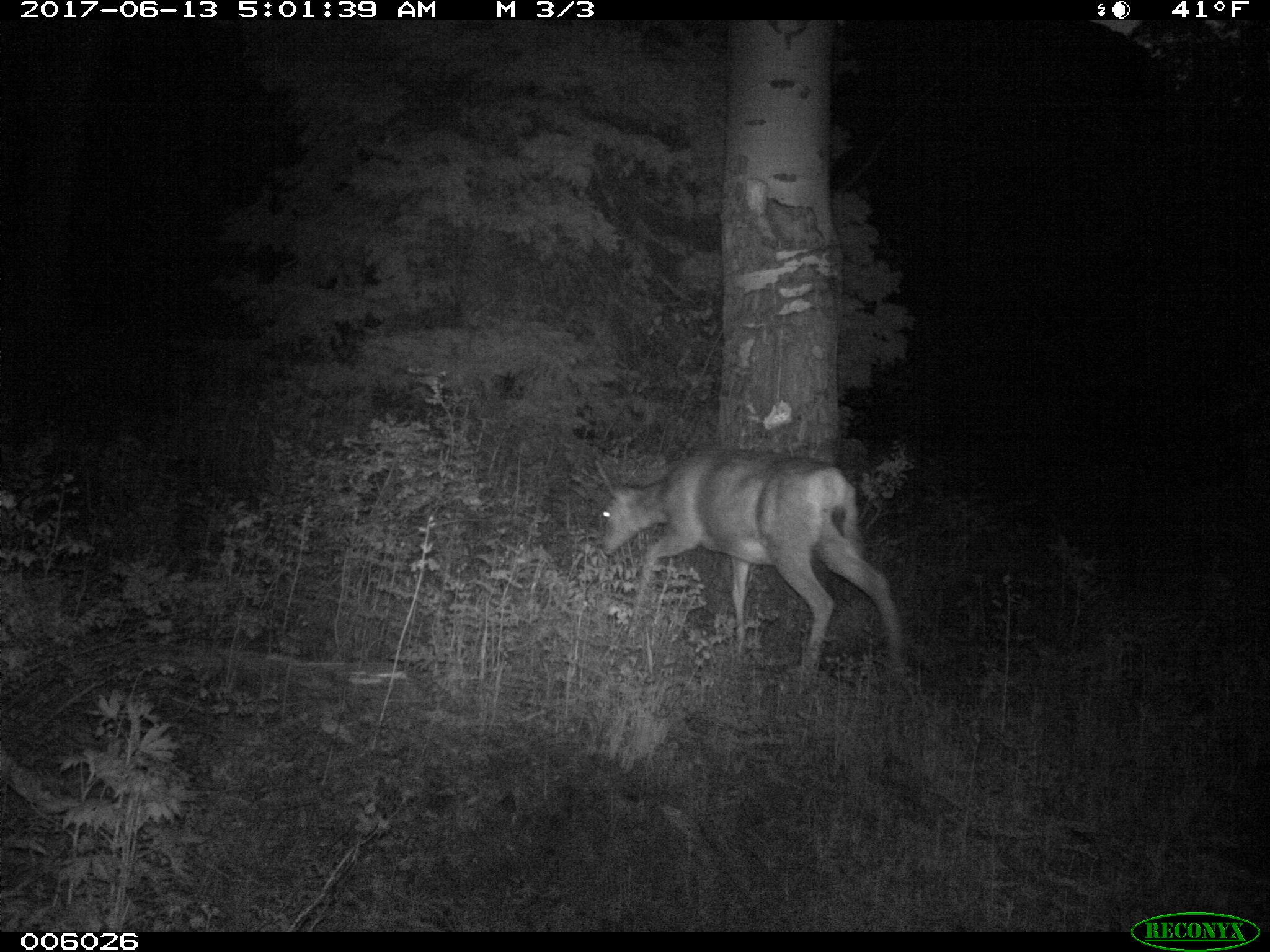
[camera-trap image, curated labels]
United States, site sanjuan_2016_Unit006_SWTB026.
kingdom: Animalia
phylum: Chordata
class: Mammalia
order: Artiodactyla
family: Cervidae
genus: Odocoileus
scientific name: Odocoileus hemionus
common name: mule deer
Odocoileus hemionus (mule deer).